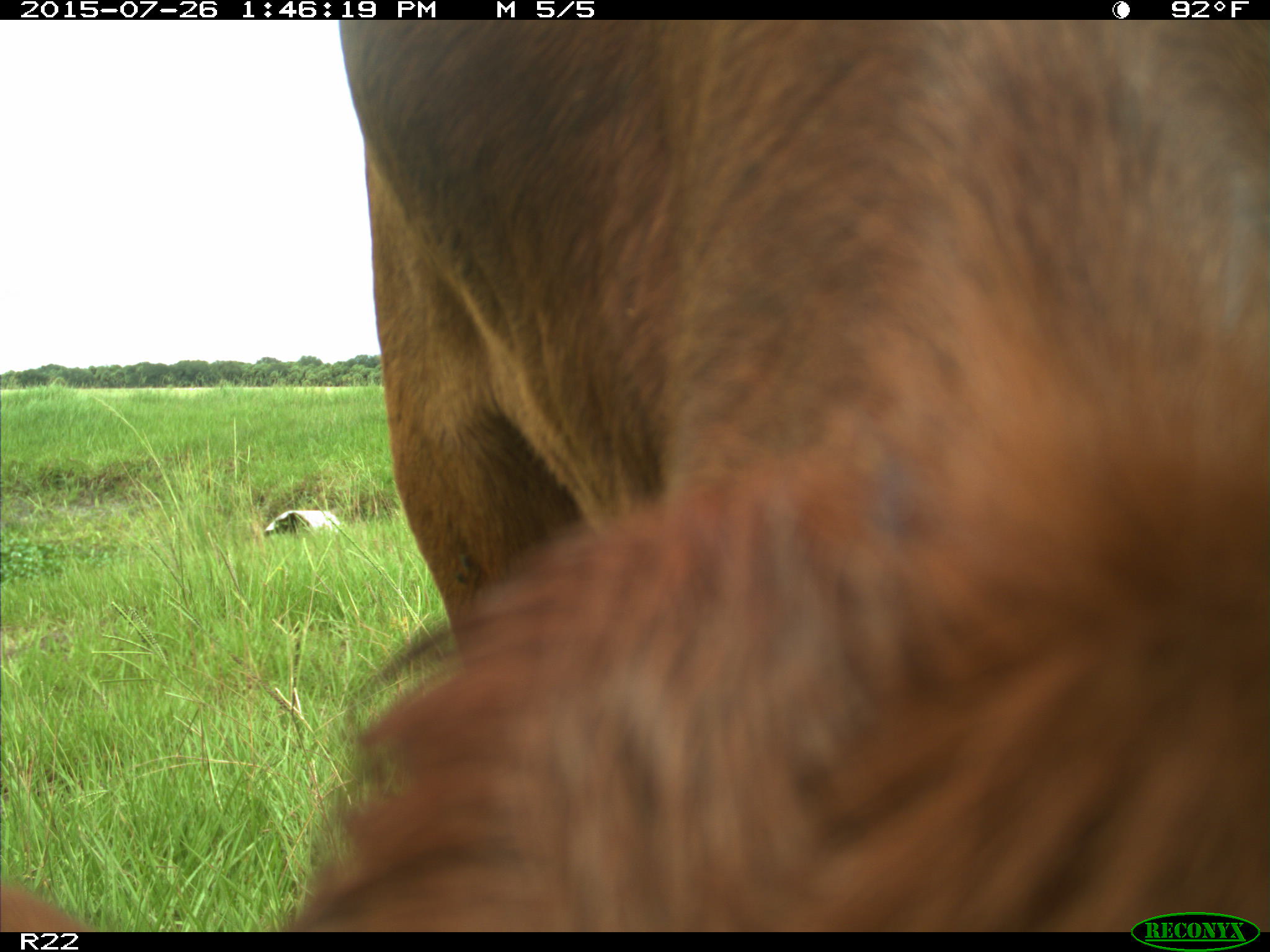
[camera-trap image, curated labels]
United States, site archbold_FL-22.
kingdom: Animalia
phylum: Chordata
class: Mammalia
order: Artiodactyla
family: Bovidae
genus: Bos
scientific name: Bos taurus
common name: domestic cow